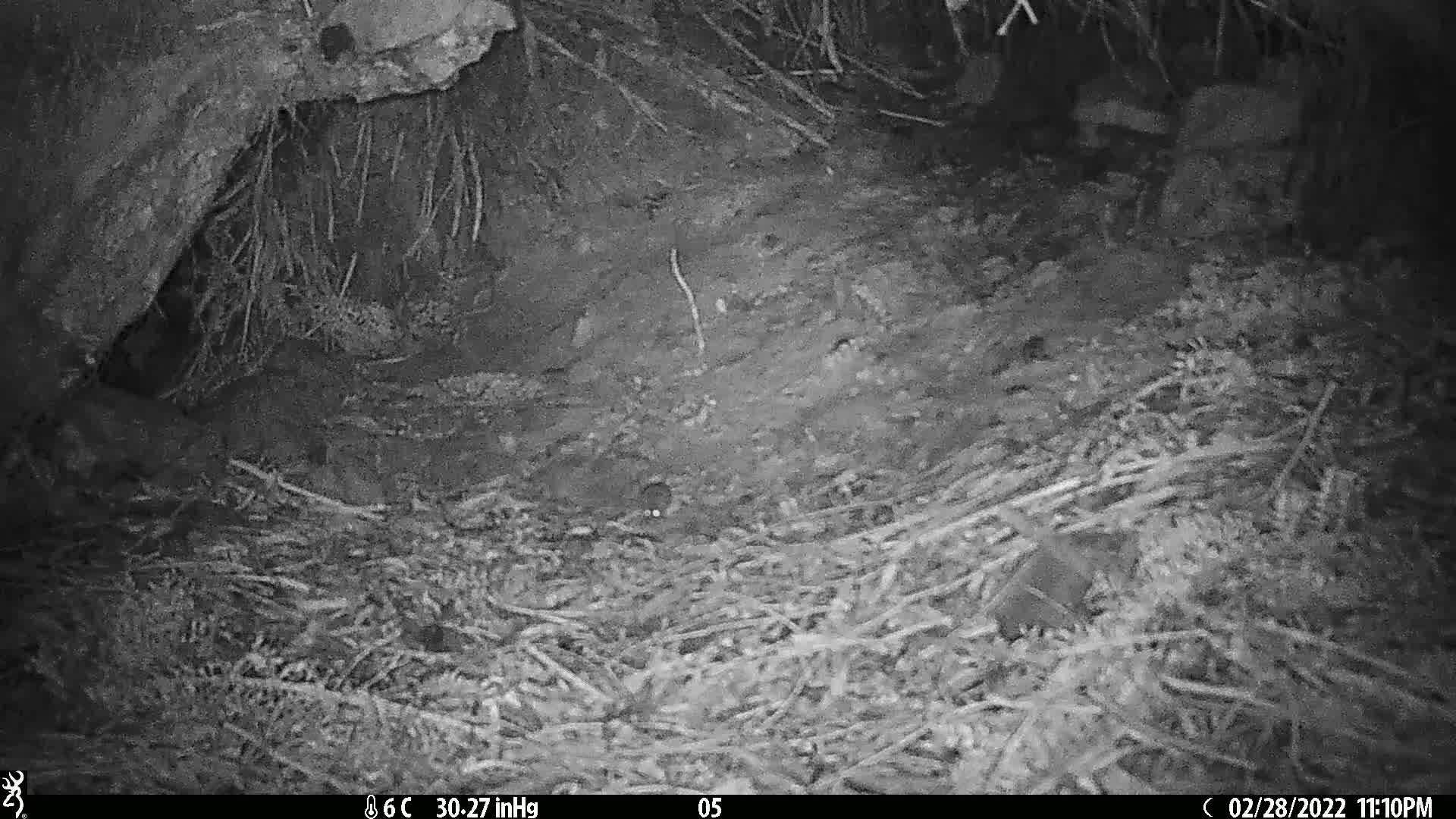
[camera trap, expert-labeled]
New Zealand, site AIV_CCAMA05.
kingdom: Animalia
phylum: Chordata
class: Mammalia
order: Rodentia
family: Muridae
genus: Mus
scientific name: Mus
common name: mouse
Mouse (Mus).